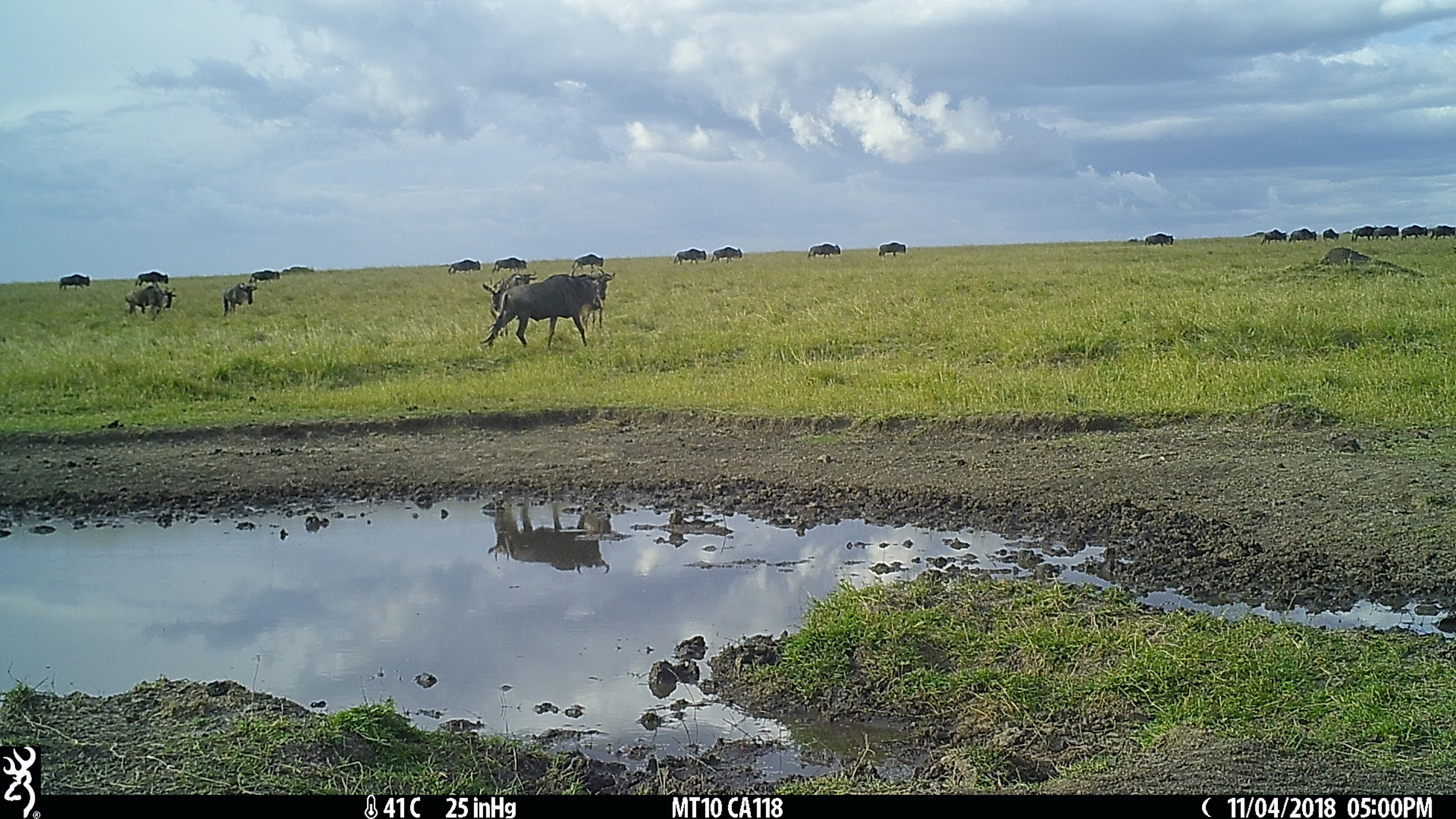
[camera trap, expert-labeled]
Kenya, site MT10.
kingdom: Animalia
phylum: Chordata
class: Mammalia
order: Artiodactyla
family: Bovidae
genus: Connochaetes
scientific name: Connochaetes taurinus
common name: blue wildebeest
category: wildebeest